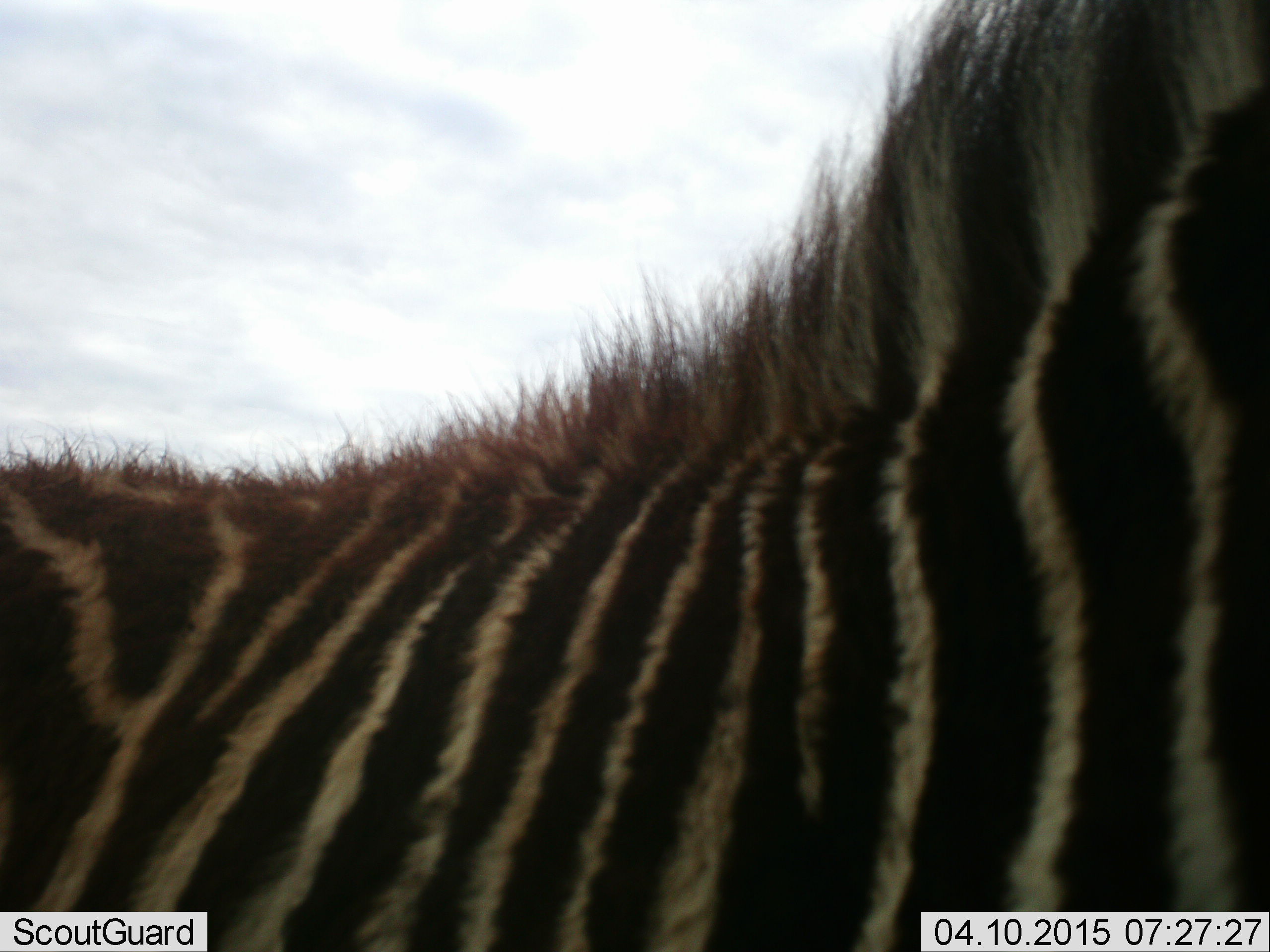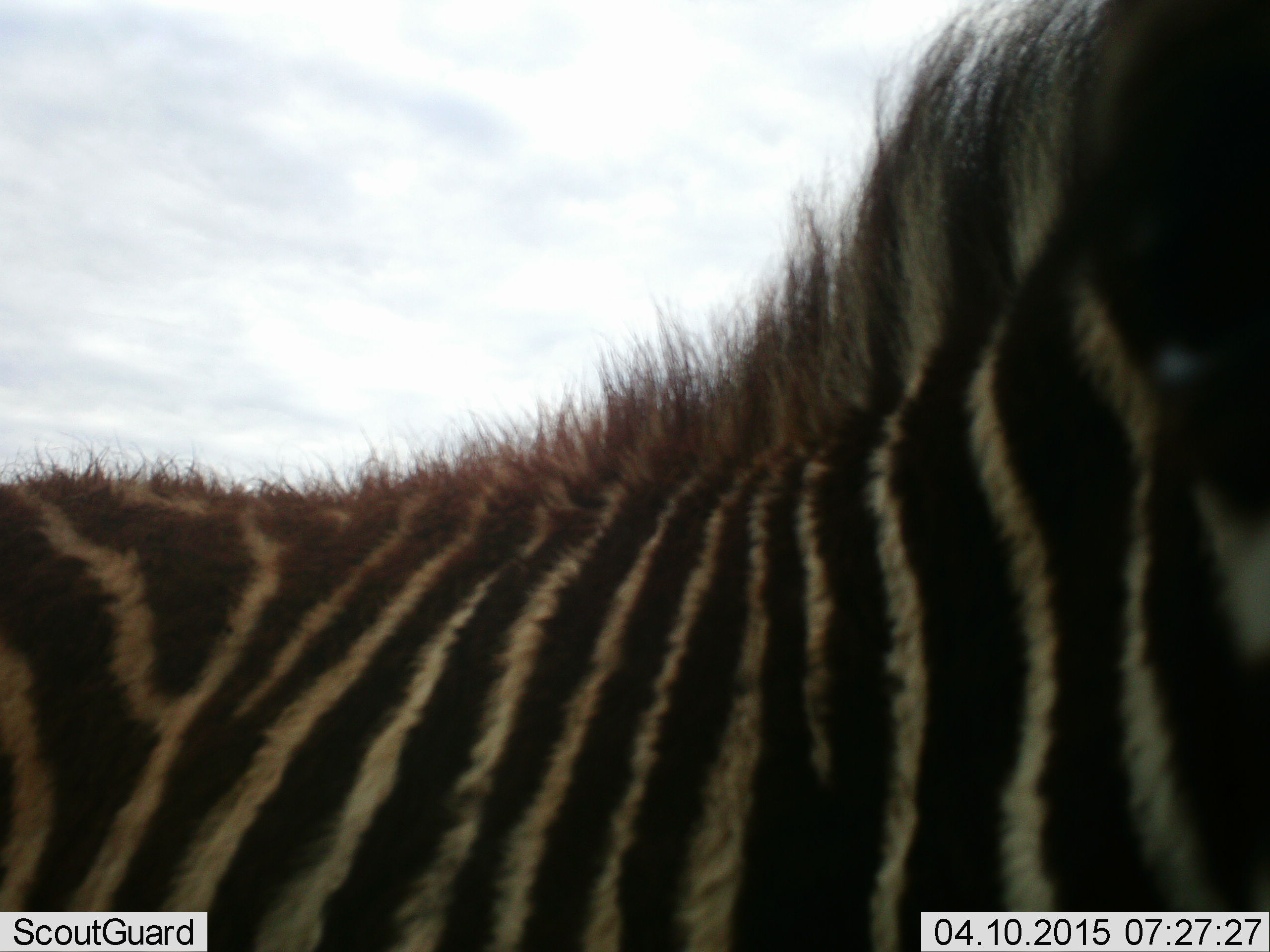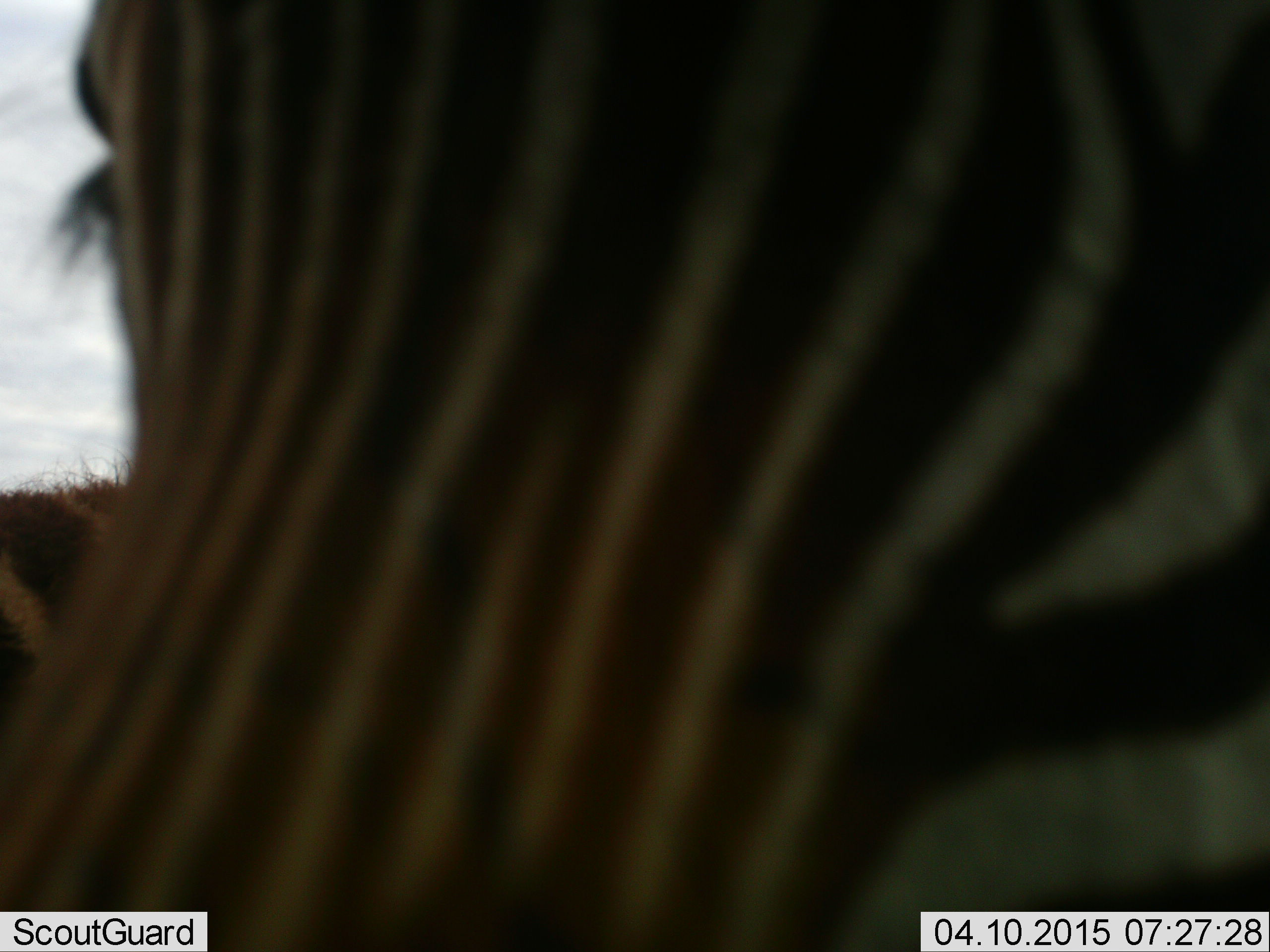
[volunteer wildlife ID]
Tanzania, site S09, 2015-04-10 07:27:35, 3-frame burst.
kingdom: Animalia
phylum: Chordata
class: Mammalia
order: Perissodactyla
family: Equidae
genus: Equus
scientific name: Equus quagga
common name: plains zebra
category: zebra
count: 1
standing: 90%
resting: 0%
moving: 20%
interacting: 0%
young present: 10%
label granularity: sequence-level